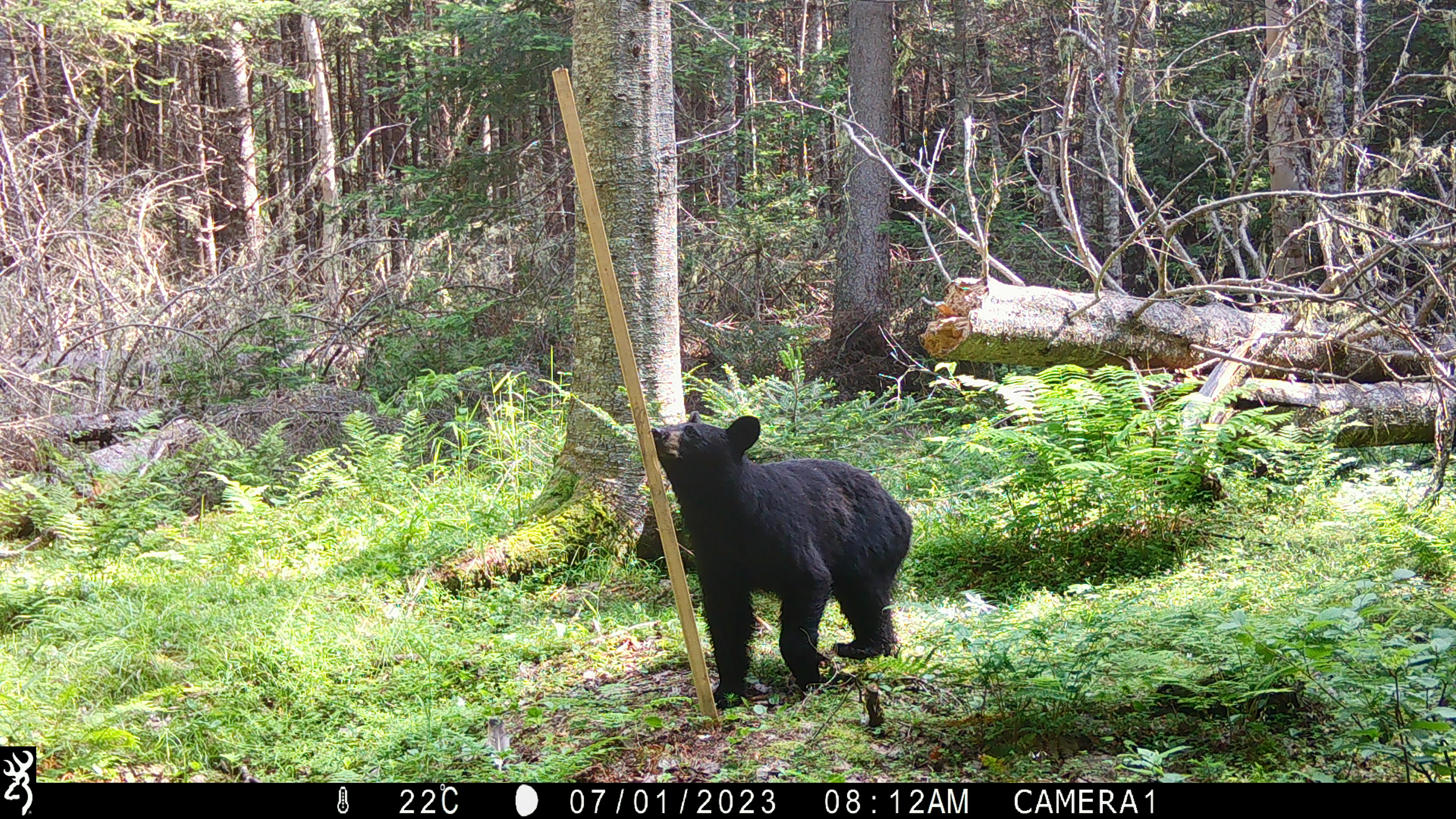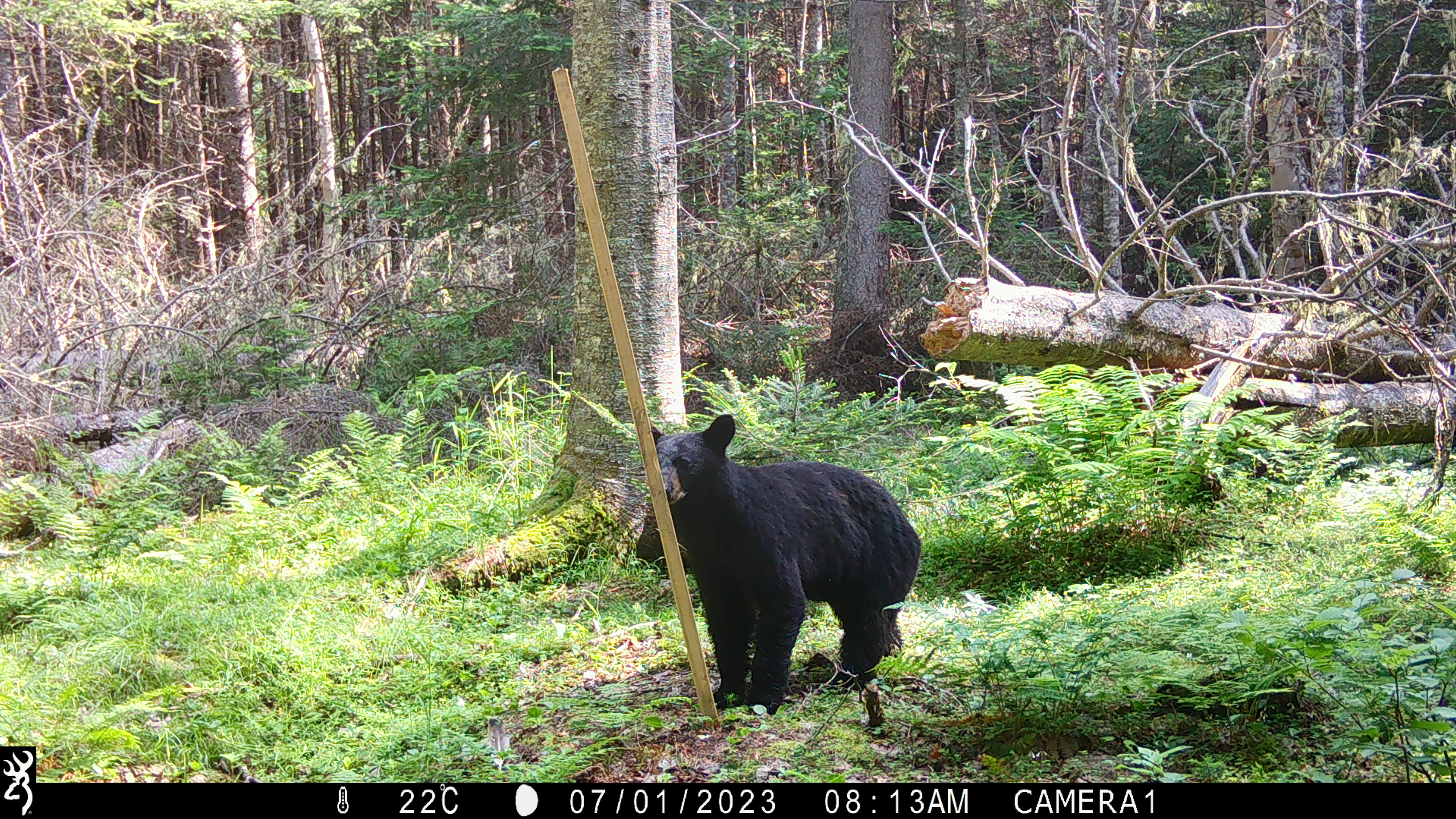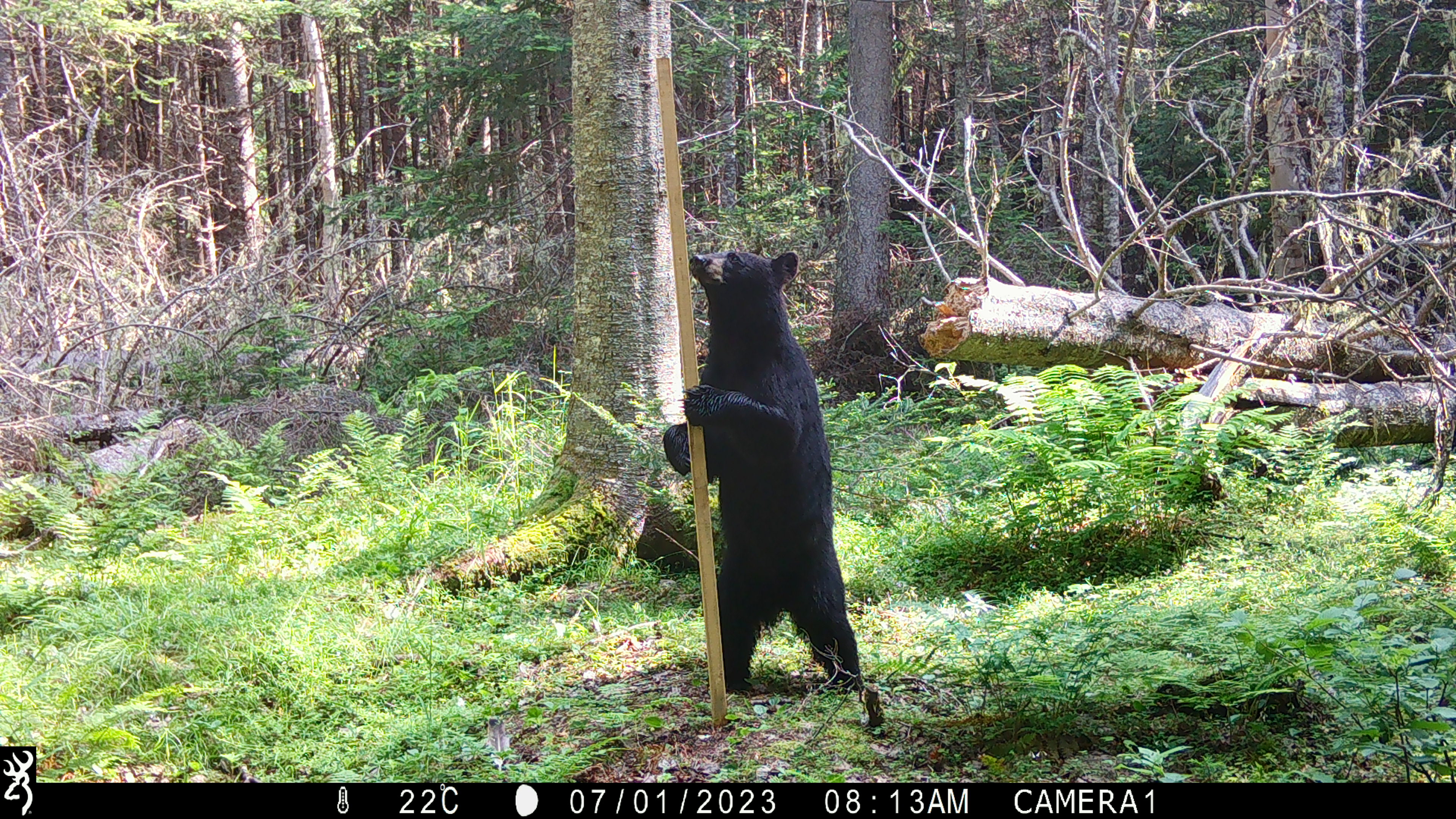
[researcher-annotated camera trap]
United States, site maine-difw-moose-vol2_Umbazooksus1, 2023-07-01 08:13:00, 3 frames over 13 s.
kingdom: Animalia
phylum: Chordata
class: Mammalia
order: Carnivora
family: Ursidae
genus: Ursus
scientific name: Ursus americanus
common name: black bear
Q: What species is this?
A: Black bear (Ursus americanus).